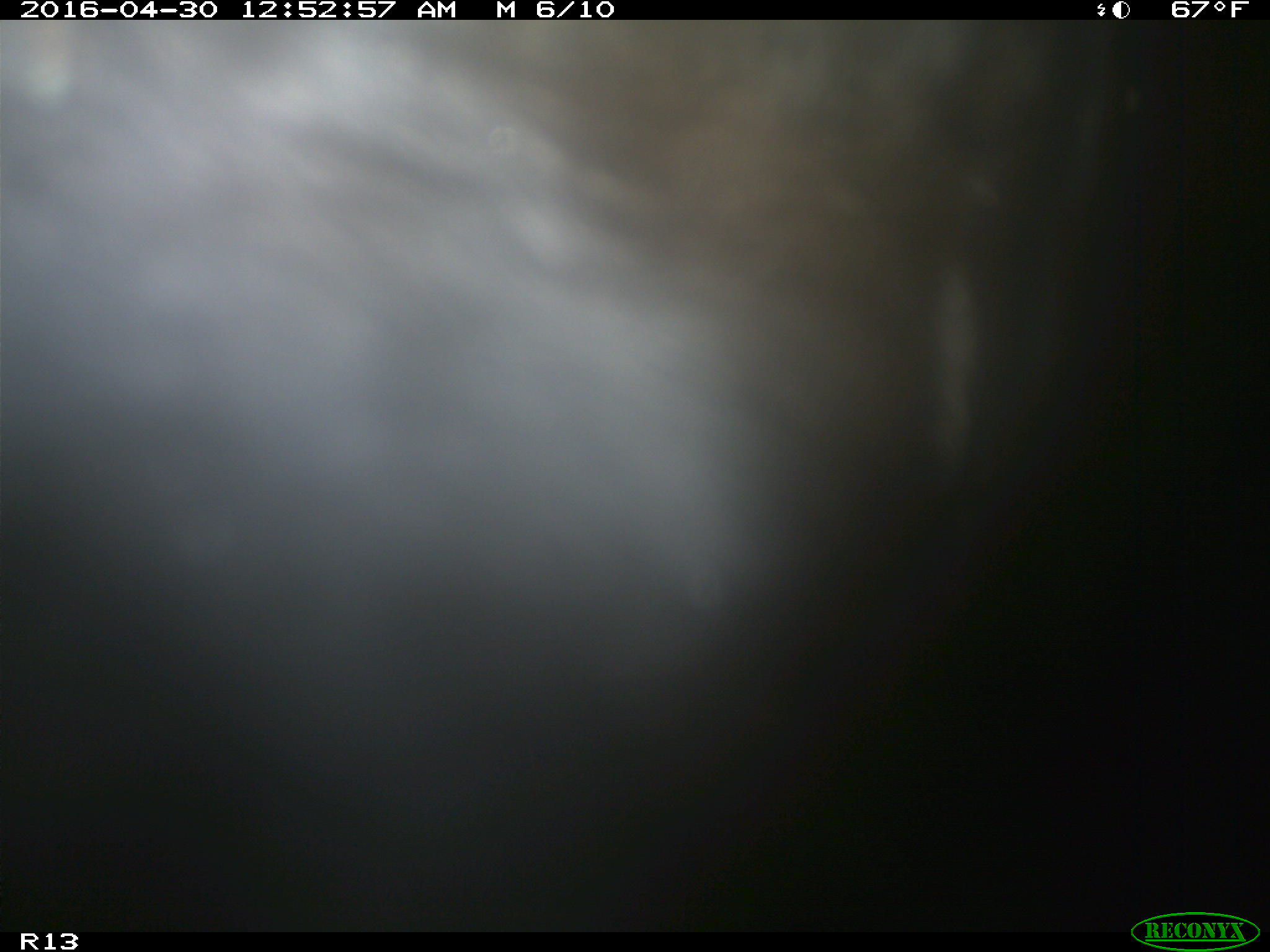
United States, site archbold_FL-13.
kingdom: Animalia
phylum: Chordata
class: Mammalia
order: Artiodactyla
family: Bovidae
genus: Bos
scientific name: Bos taurus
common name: domestic cow